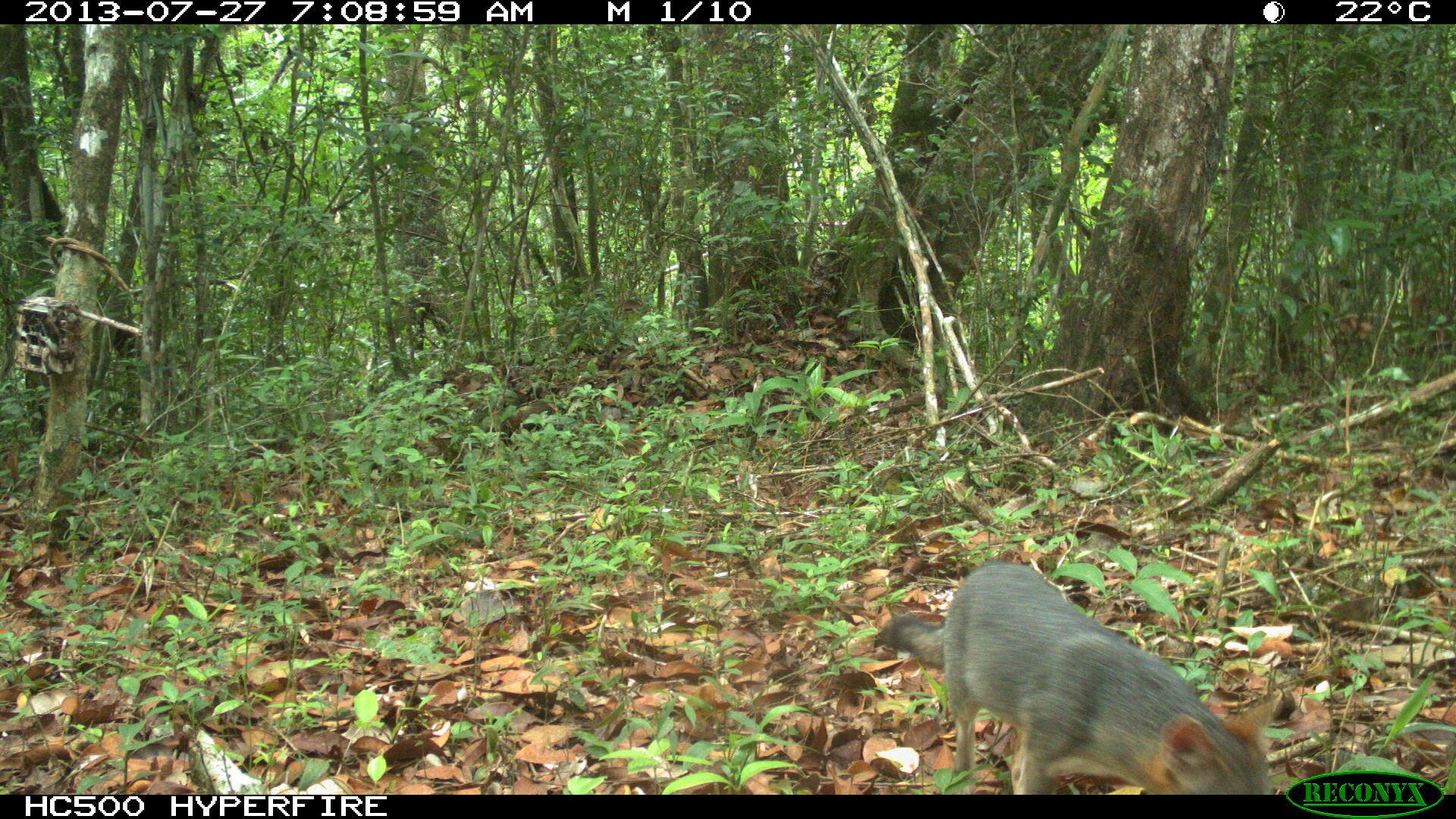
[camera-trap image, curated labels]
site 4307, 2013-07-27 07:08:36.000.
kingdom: Animalia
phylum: Chordata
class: Mammalia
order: Carnivora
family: Canidae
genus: Urocyon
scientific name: Urocyon cinereoargenteus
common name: gray fox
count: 1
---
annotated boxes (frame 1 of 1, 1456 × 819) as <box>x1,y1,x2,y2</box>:
urocyon cinereoargenteus: <box>873,559,1277,791</box>